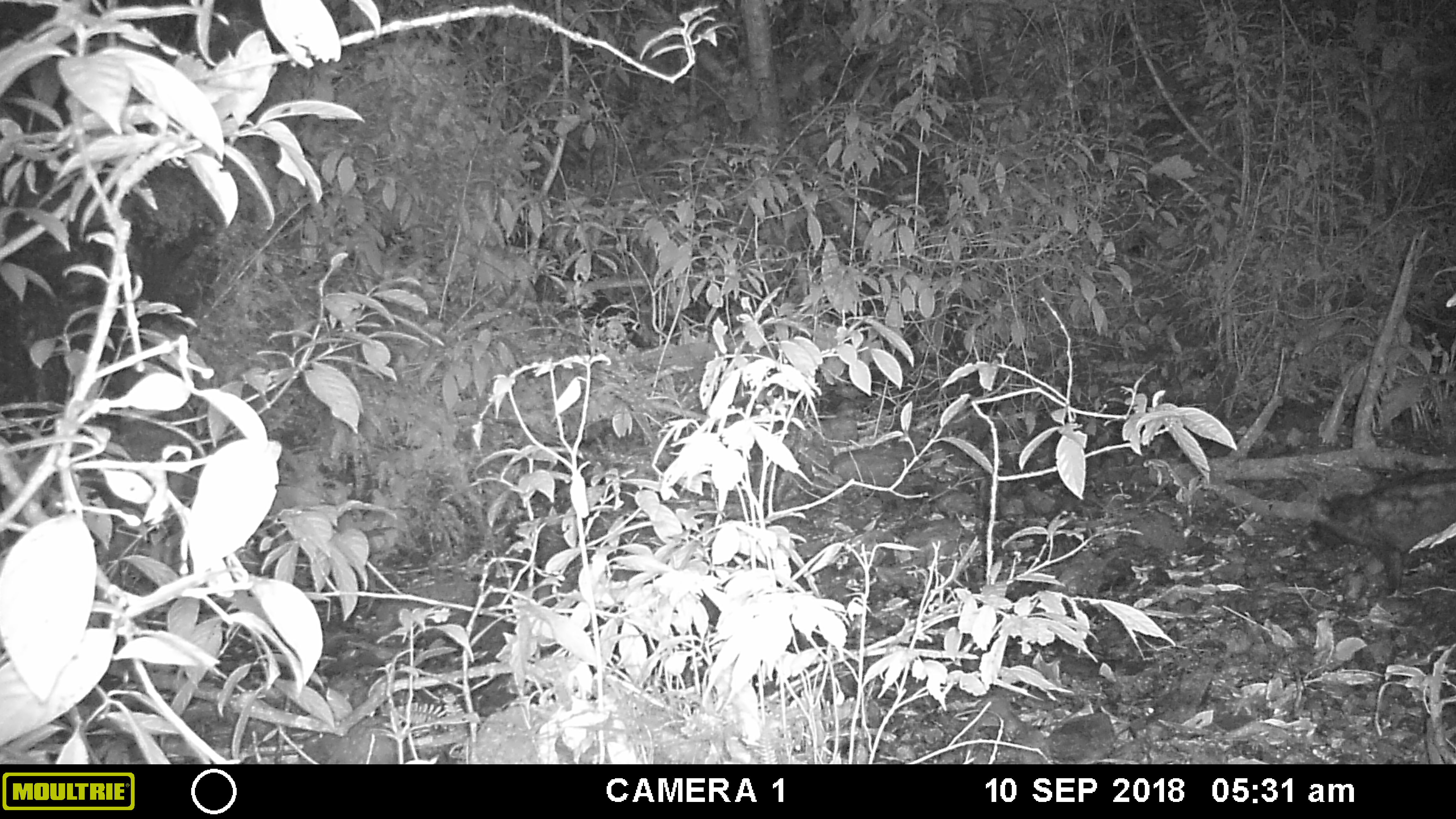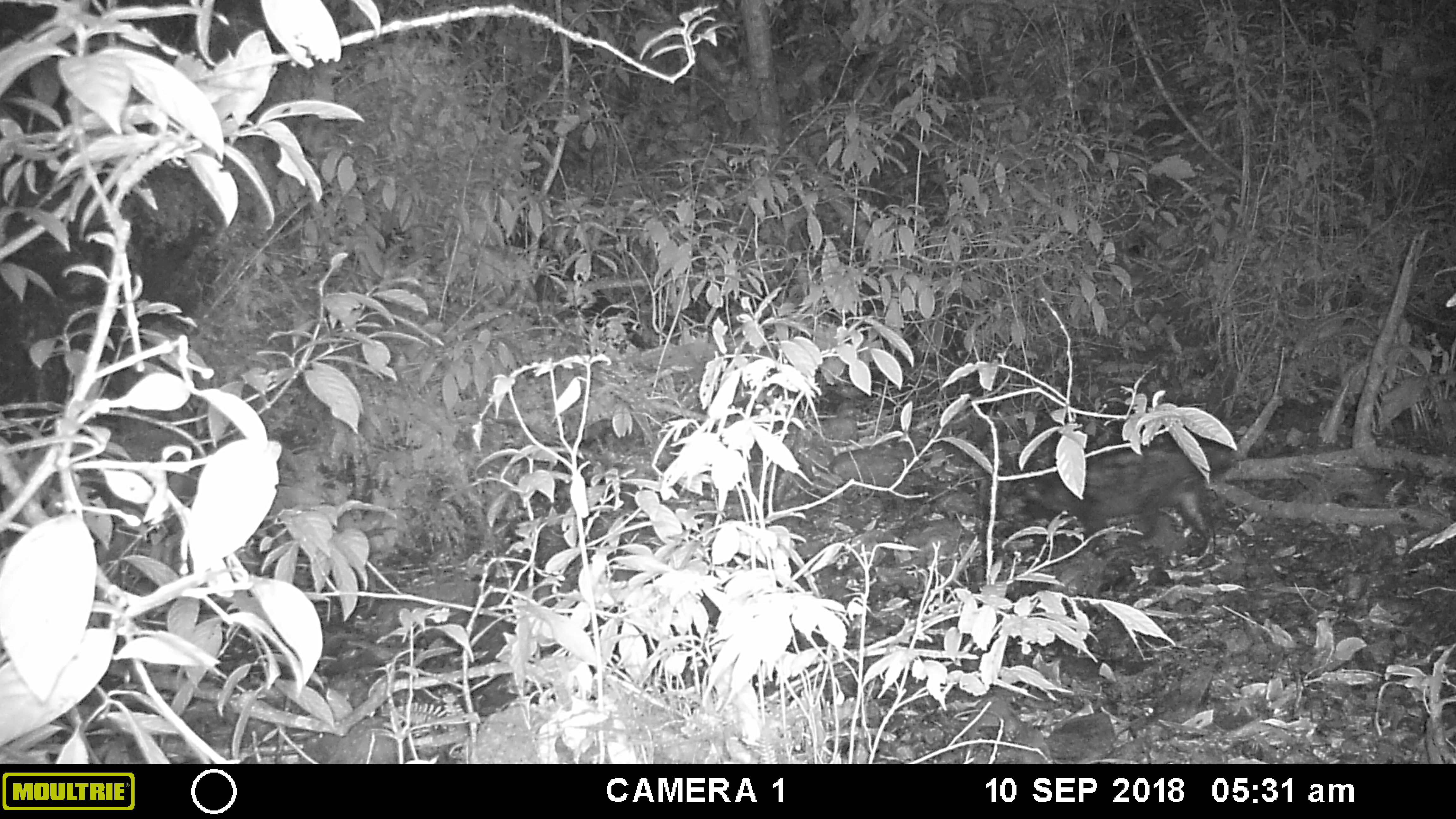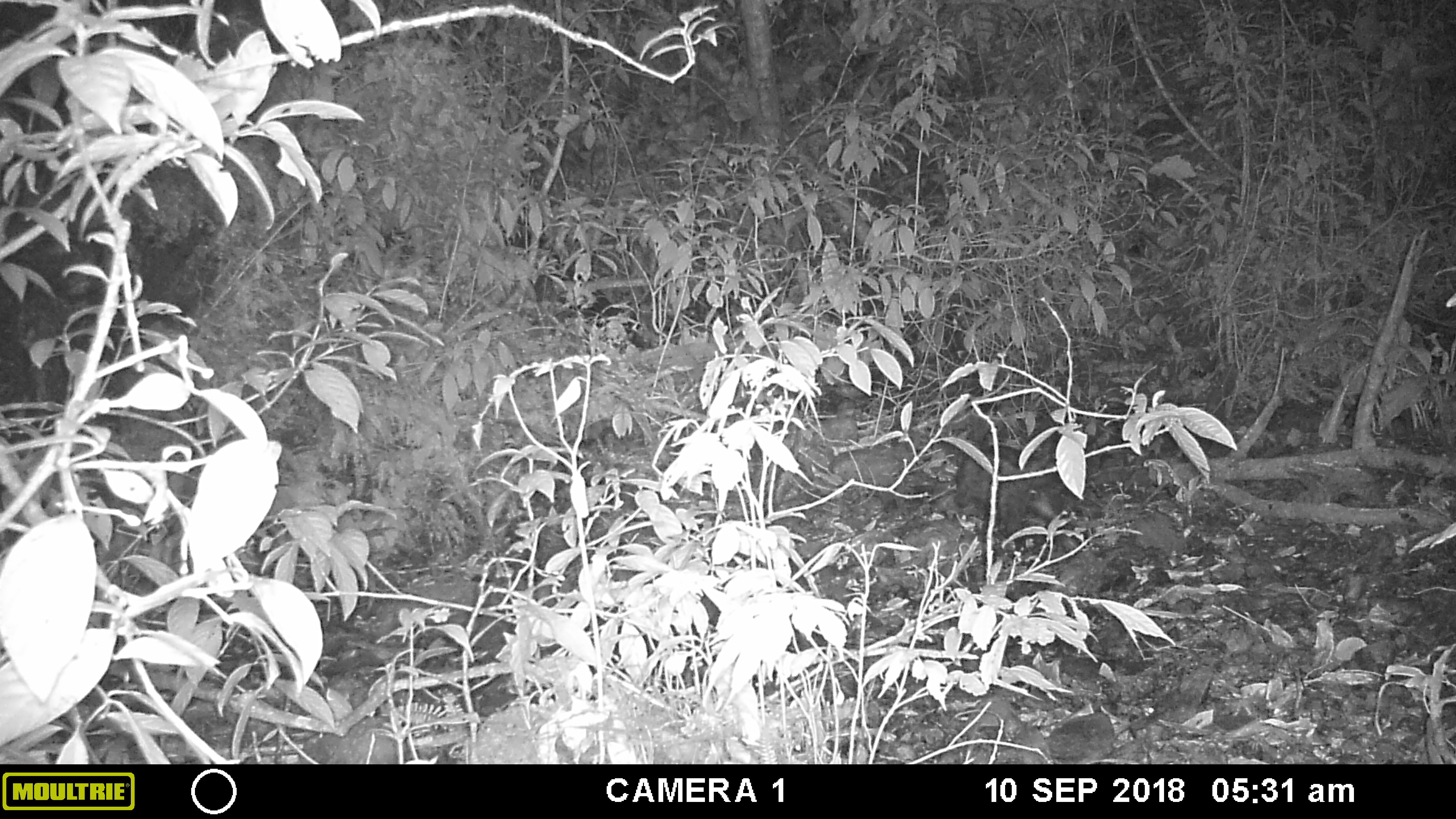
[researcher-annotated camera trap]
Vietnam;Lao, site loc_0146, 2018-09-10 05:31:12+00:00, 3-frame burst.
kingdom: Animalia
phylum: Chordata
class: Mammalia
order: Carnivora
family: Viverridae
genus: Paradoxurus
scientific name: Paradoxurus hermaphroditus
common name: common palm civet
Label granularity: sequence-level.